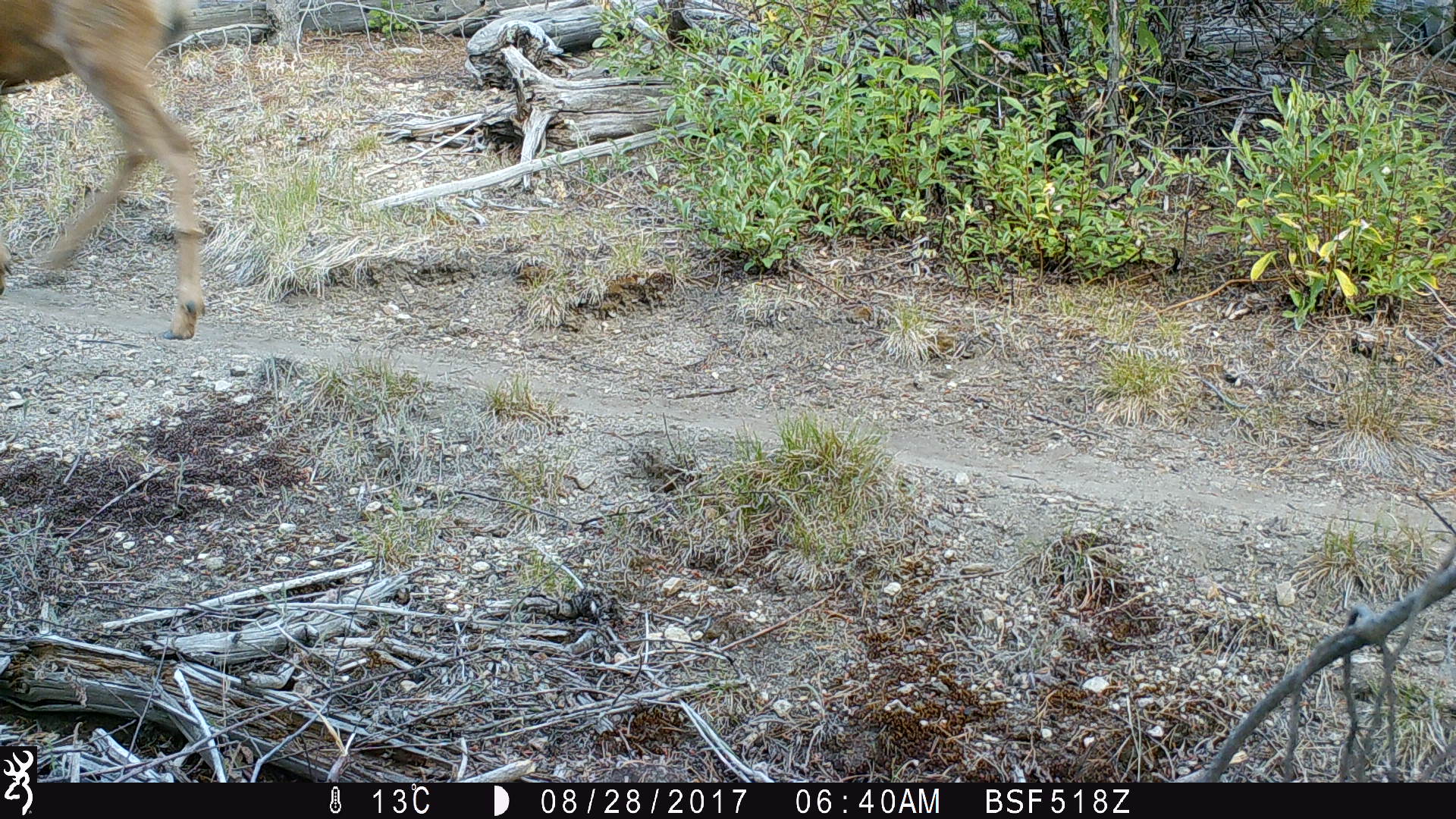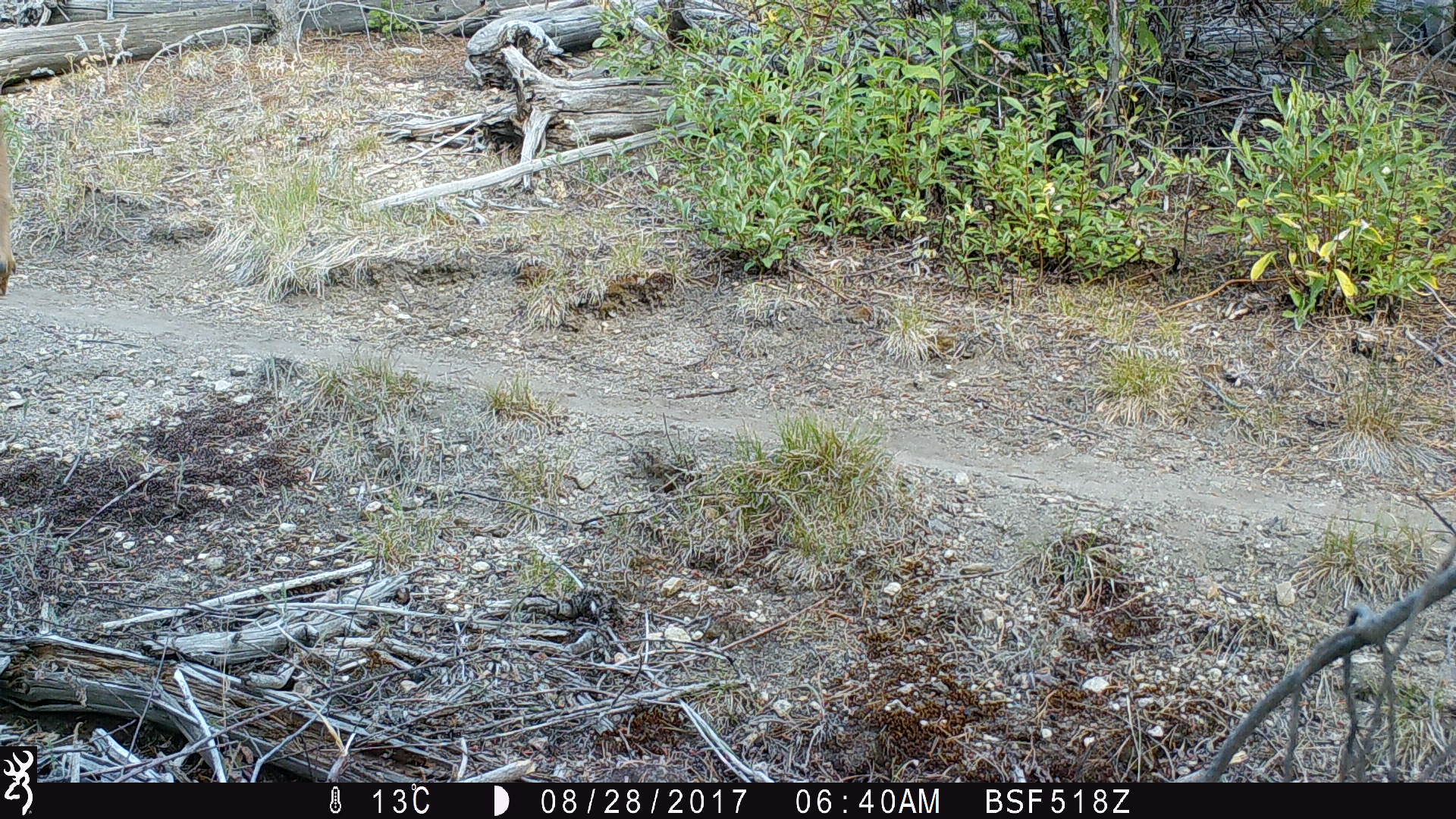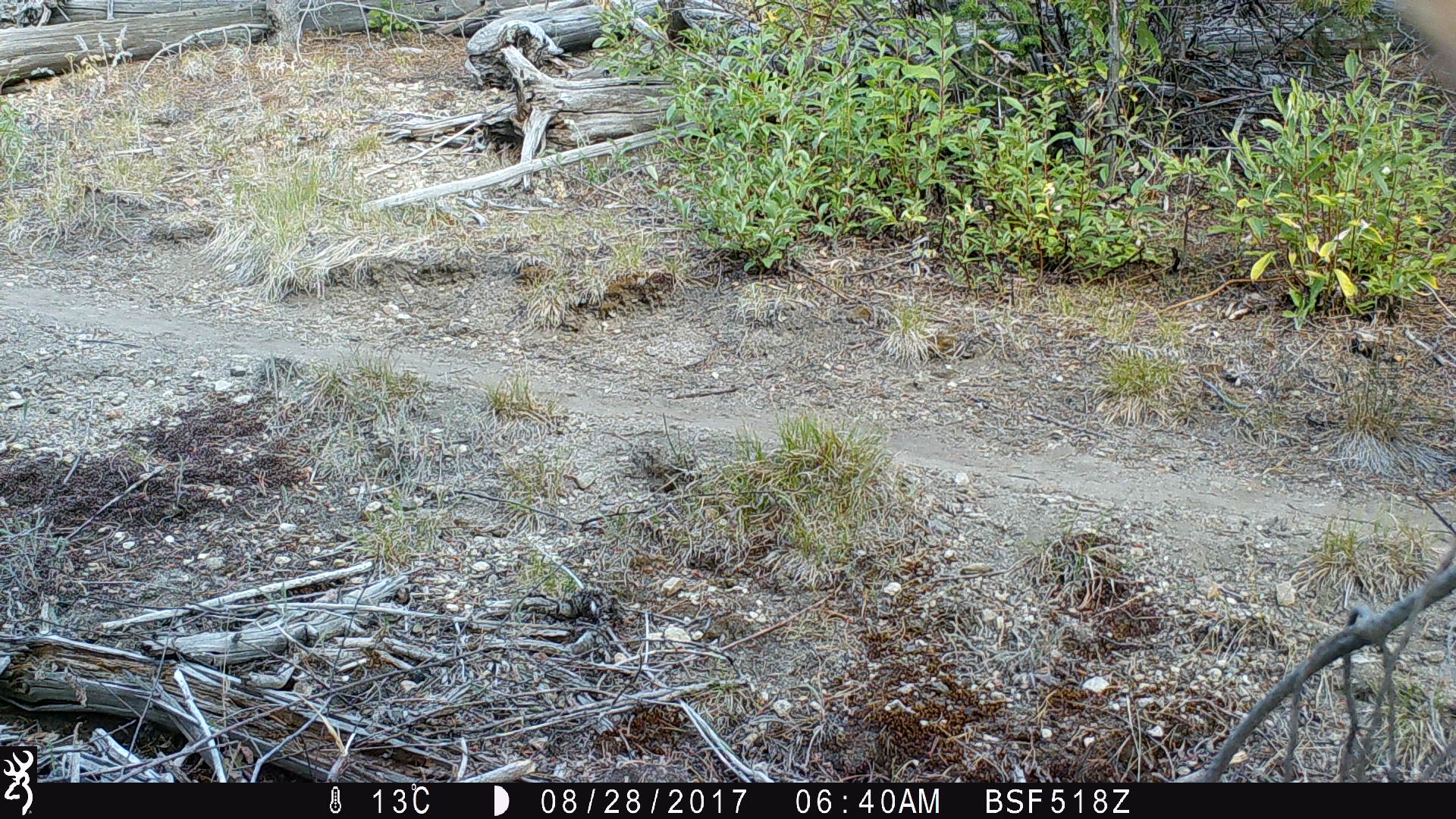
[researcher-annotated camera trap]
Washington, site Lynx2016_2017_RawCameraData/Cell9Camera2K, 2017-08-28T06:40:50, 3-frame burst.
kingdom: Animalia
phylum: Chordata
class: Mammalia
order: Artiodactyla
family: Cervidae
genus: Odocoileus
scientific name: Odocoileus hemionus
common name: mule deer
Odocoileus hemionus (mule deer). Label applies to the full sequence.